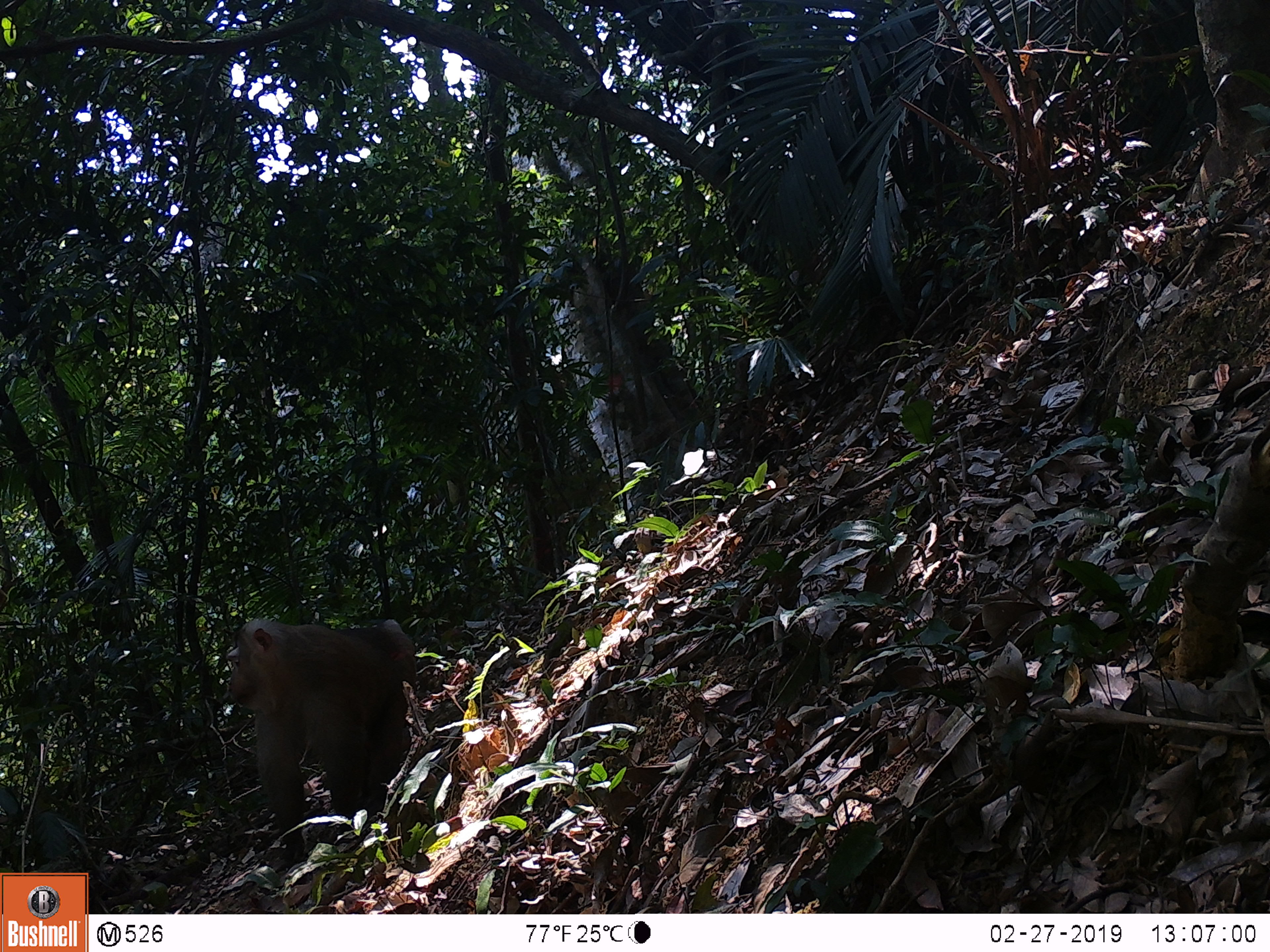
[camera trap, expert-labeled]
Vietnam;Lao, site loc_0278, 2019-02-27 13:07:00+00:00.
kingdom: Animalia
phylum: Chordata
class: Mammalia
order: Primates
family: Cercopithecidae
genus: Macaca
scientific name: Macaca nemestrina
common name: pig-tailed macaque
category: pig tailed macaque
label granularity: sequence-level